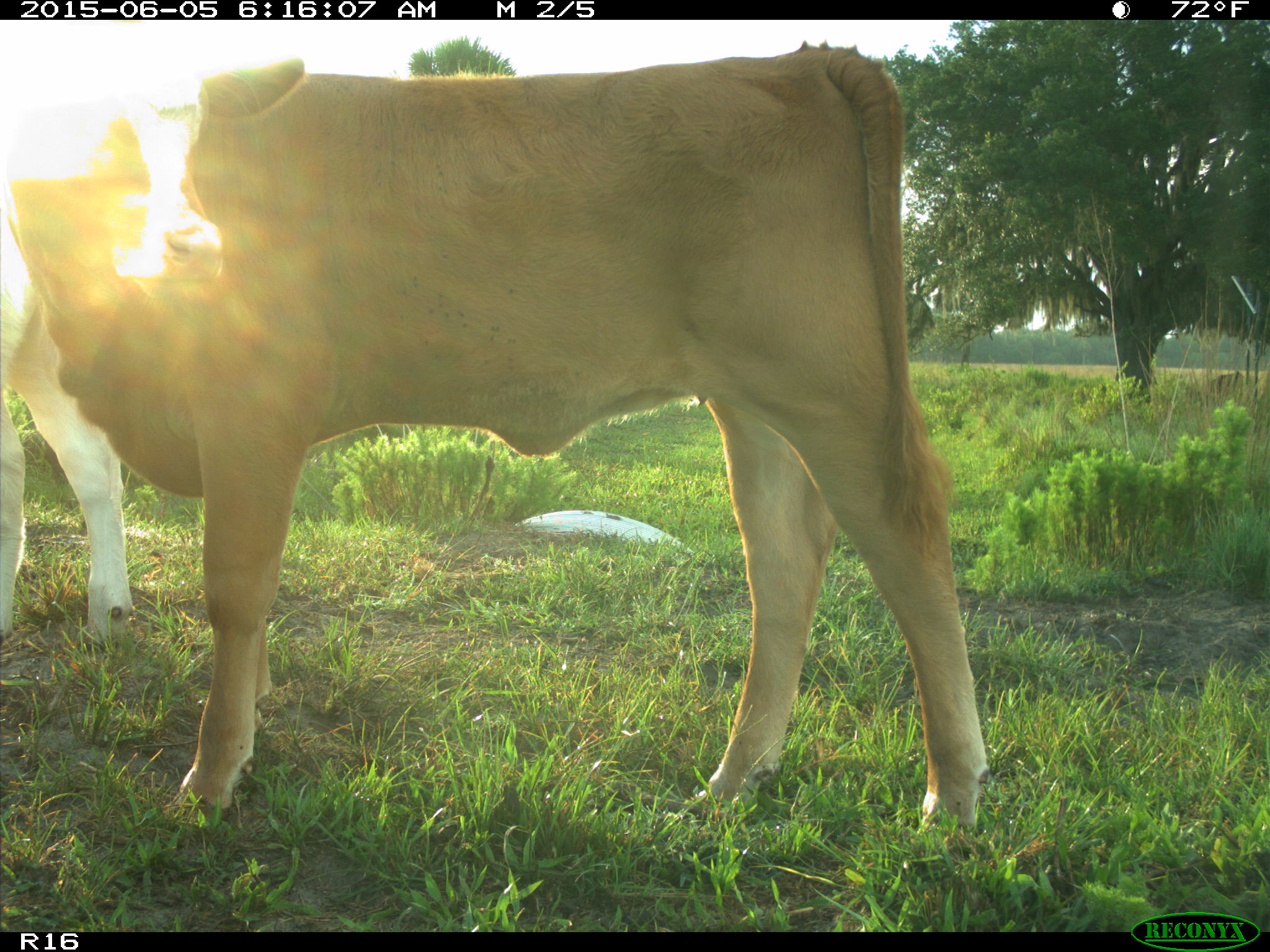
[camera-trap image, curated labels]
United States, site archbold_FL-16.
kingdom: Animalia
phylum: Chordata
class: Mammalia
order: Artiodactyla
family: Bovidae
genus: Bos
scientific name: Bos taurus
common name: domestic cow